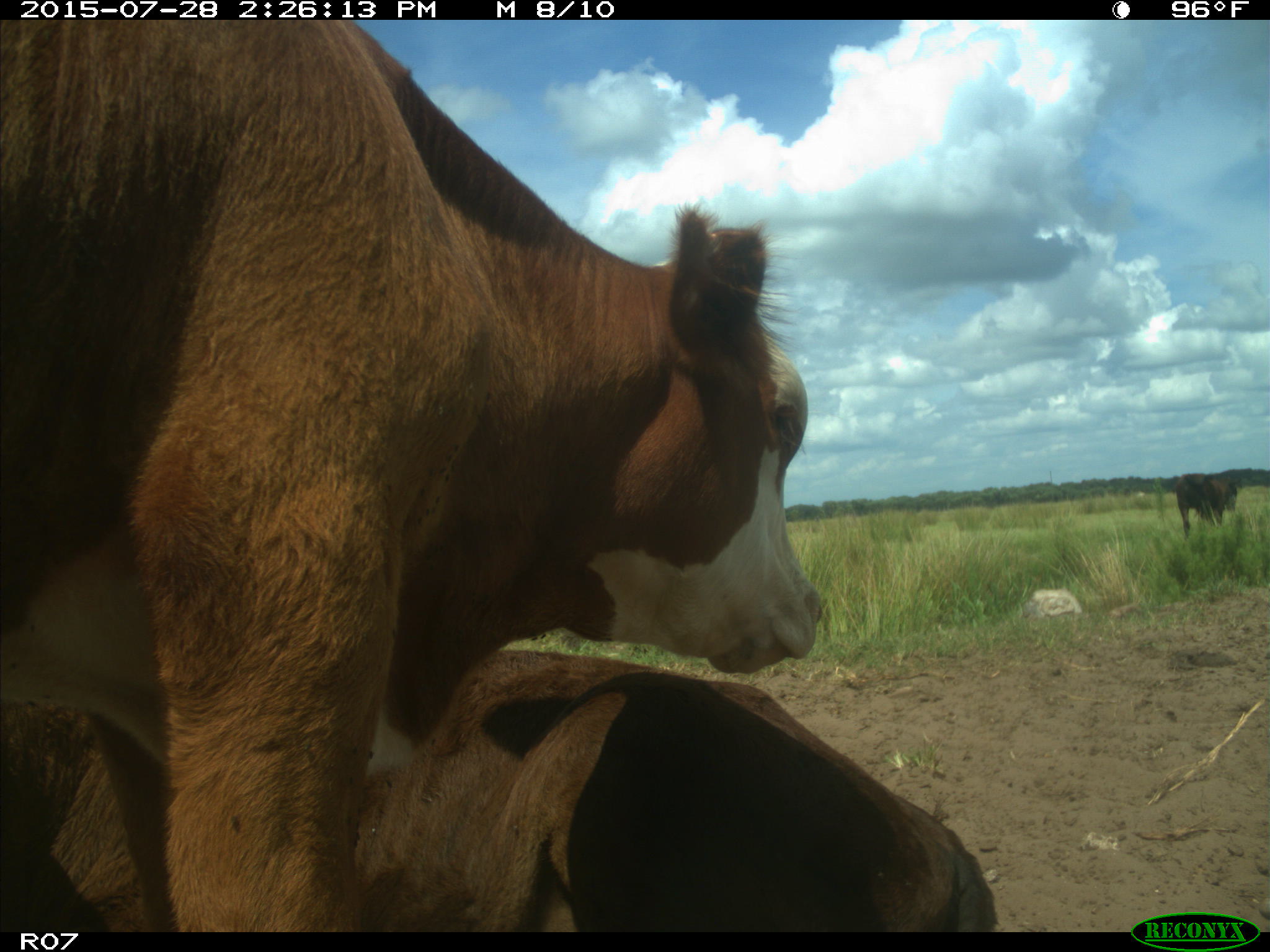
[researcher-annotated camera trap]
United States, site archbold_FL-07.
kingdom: Animalia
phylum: Chordata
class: Mammalia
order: Artiodactyla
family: Bovidae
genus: Bos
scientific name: Bos taurus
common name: domestic cow